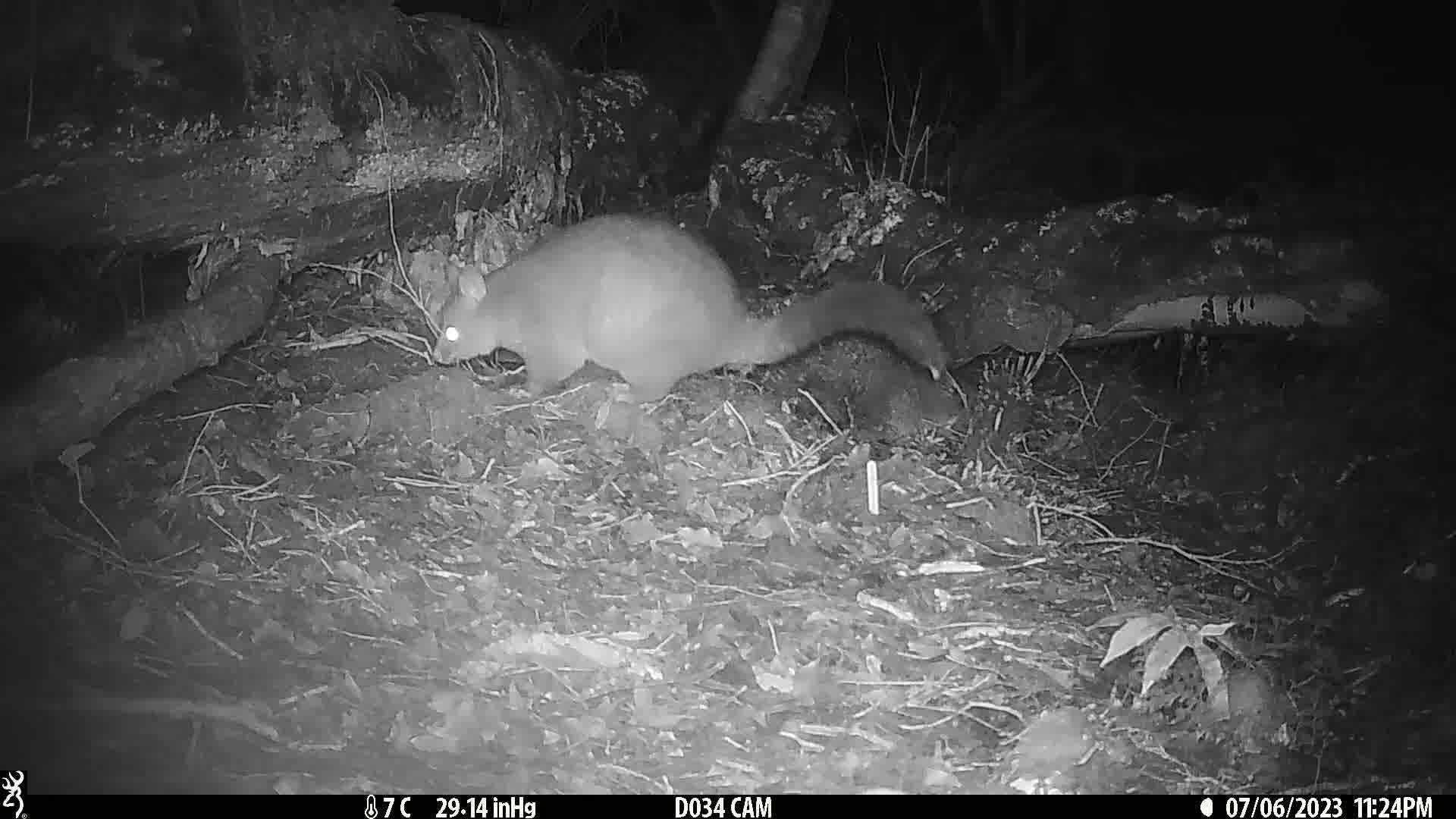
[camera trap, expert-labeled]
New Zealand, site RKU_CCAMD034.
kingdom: Animalia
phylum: Chordata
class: Mammalia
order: Diprotodontia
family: Phalangeridae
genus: Trichosurus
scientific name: Trichosurus vulpecula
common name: common brushtail possum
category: possum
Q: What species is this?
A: Possum (common brushtail possum) (Trichosurus vulpecula).